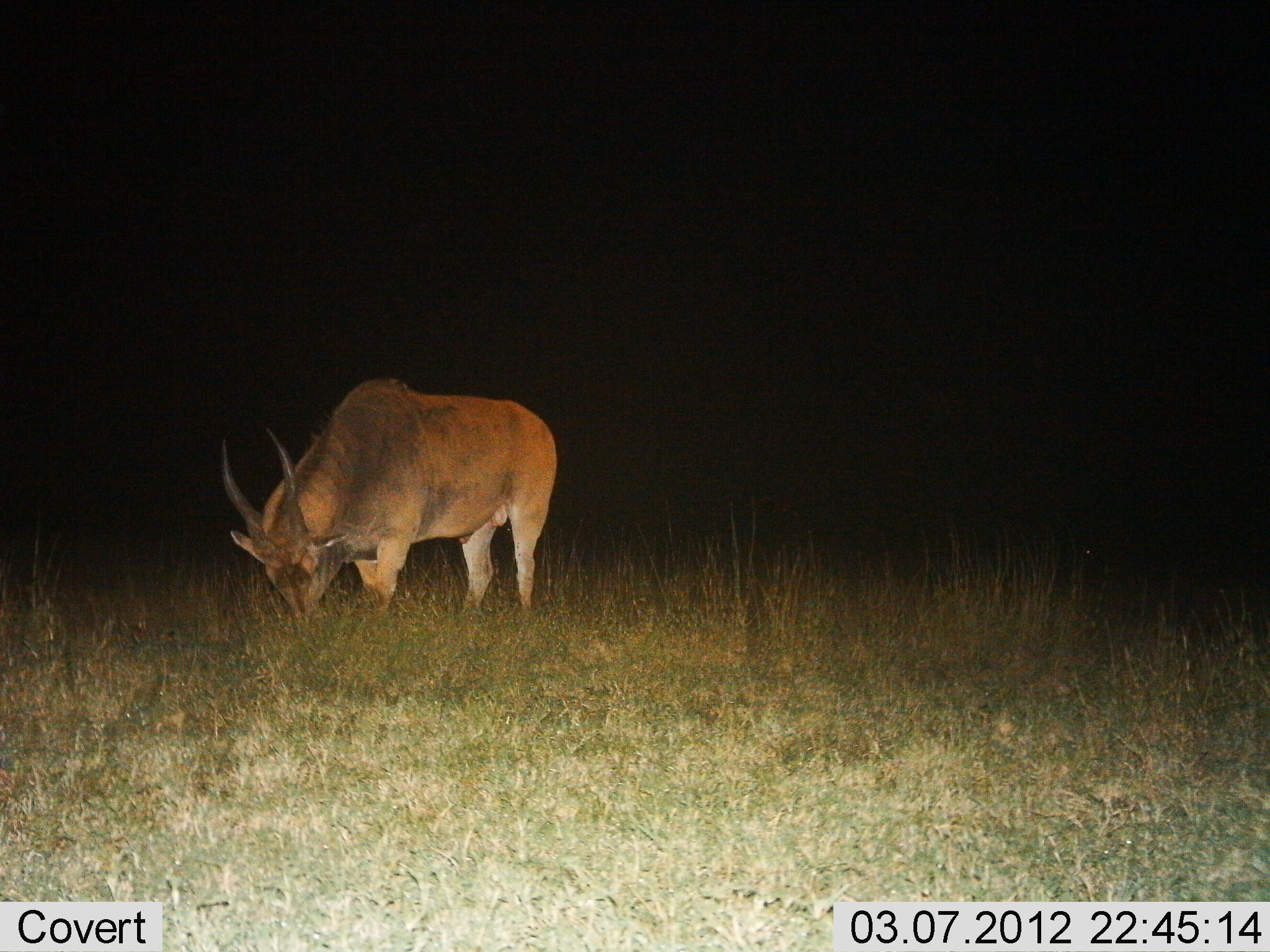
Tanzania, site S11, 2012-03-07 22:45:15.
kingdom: Animalia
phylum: Chordata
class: Mammalia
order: Artiodactyla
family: Bovidae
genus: Tragelaphus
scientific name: Tragelaphus oryx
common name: eland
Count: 1.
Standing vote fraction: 20%.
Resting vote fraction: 0%.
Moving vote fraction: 0%.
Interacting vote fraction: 0%.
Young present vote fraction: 0%.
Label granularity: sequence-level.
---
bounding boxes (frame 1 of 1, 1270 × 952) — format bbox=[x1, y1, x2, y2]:
animal: bbox=[222, 380, 557, 630]